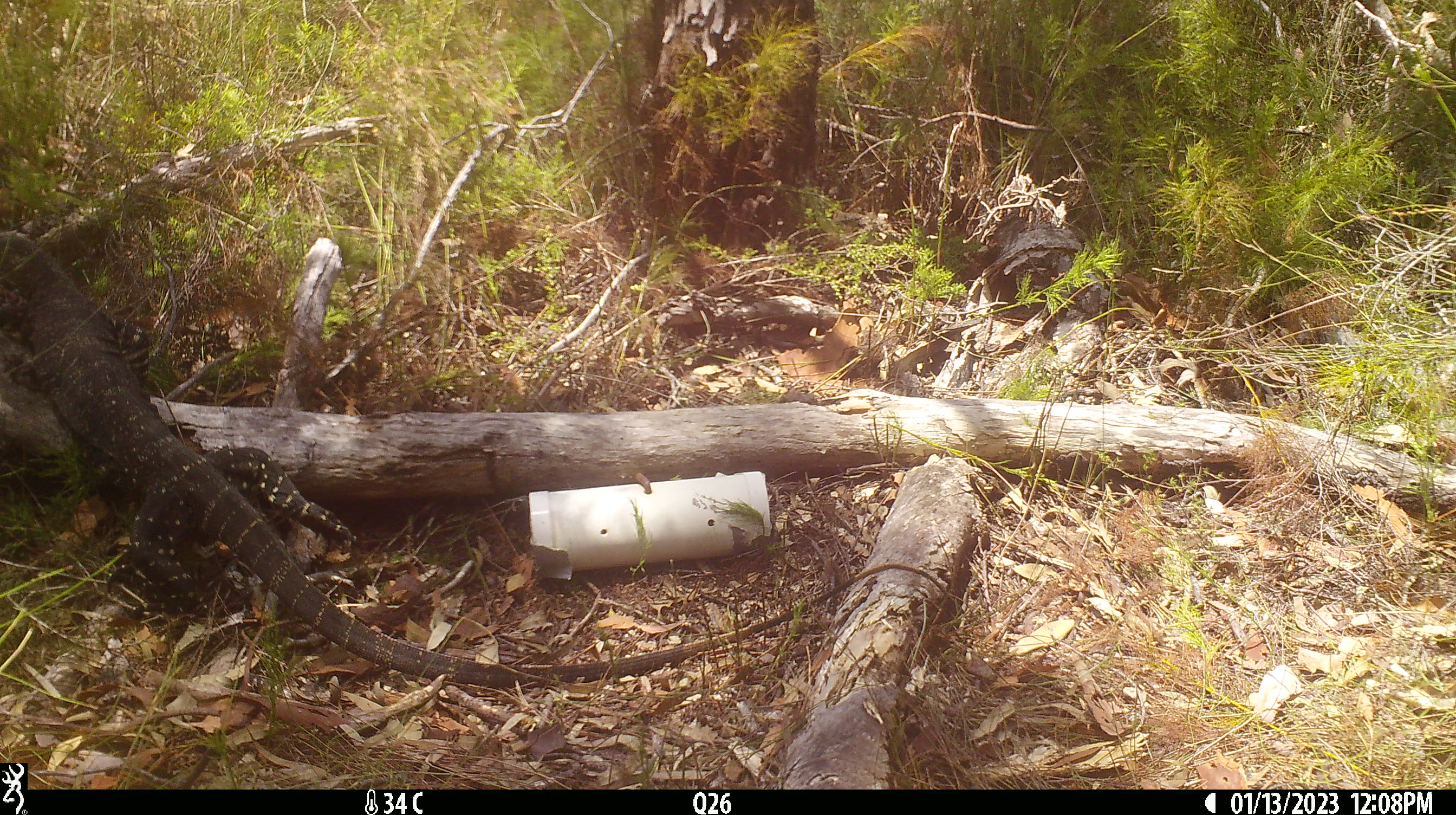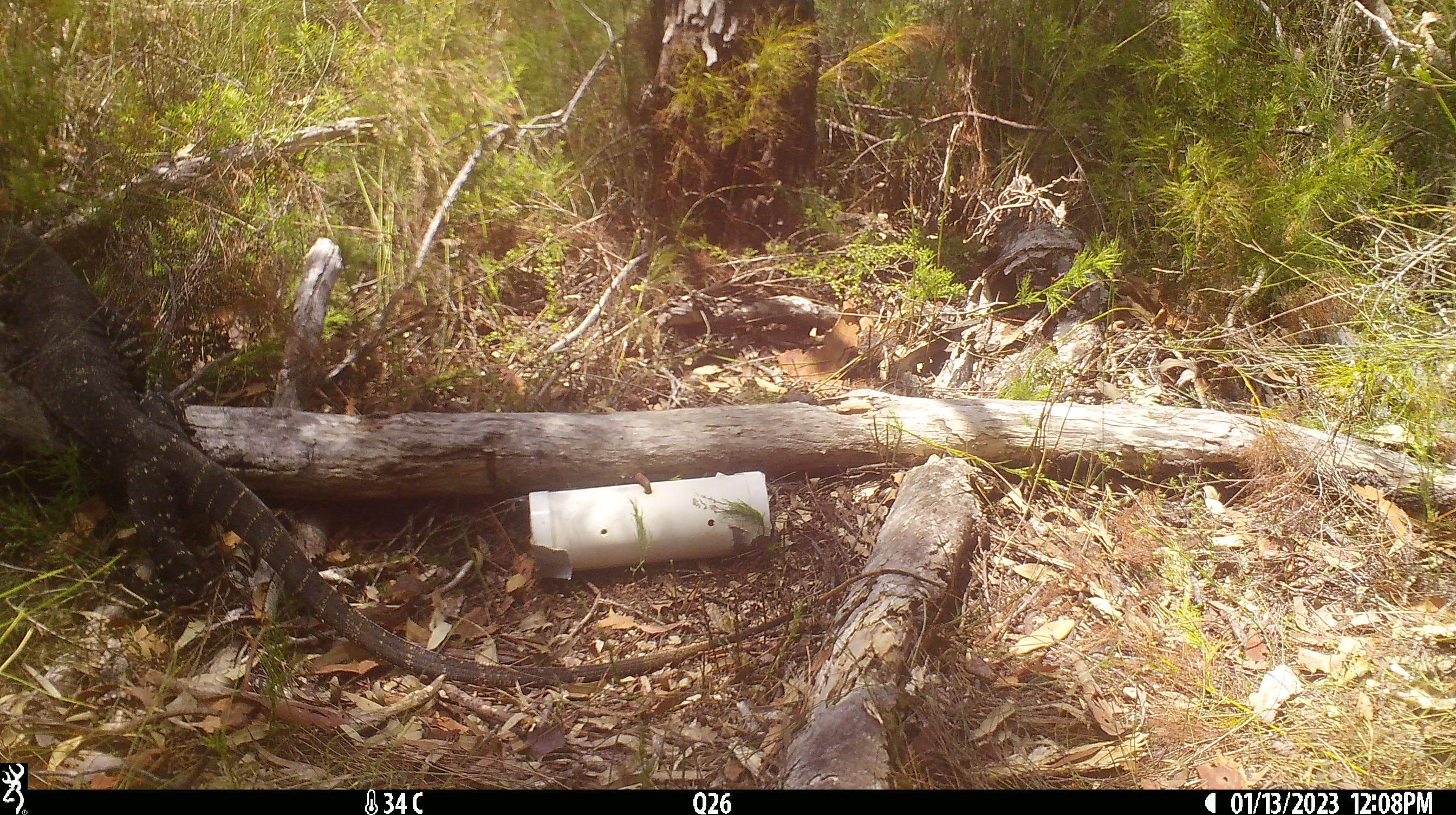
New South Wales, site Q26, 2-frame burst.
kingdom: Animalia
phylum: Chordata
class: Reptilia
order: Squamata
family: Varanidae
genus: Varanus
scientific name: Varanus varius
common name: lace monitor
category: goanna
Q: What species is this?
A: Goanna (lace monitor) (Varanus varius).